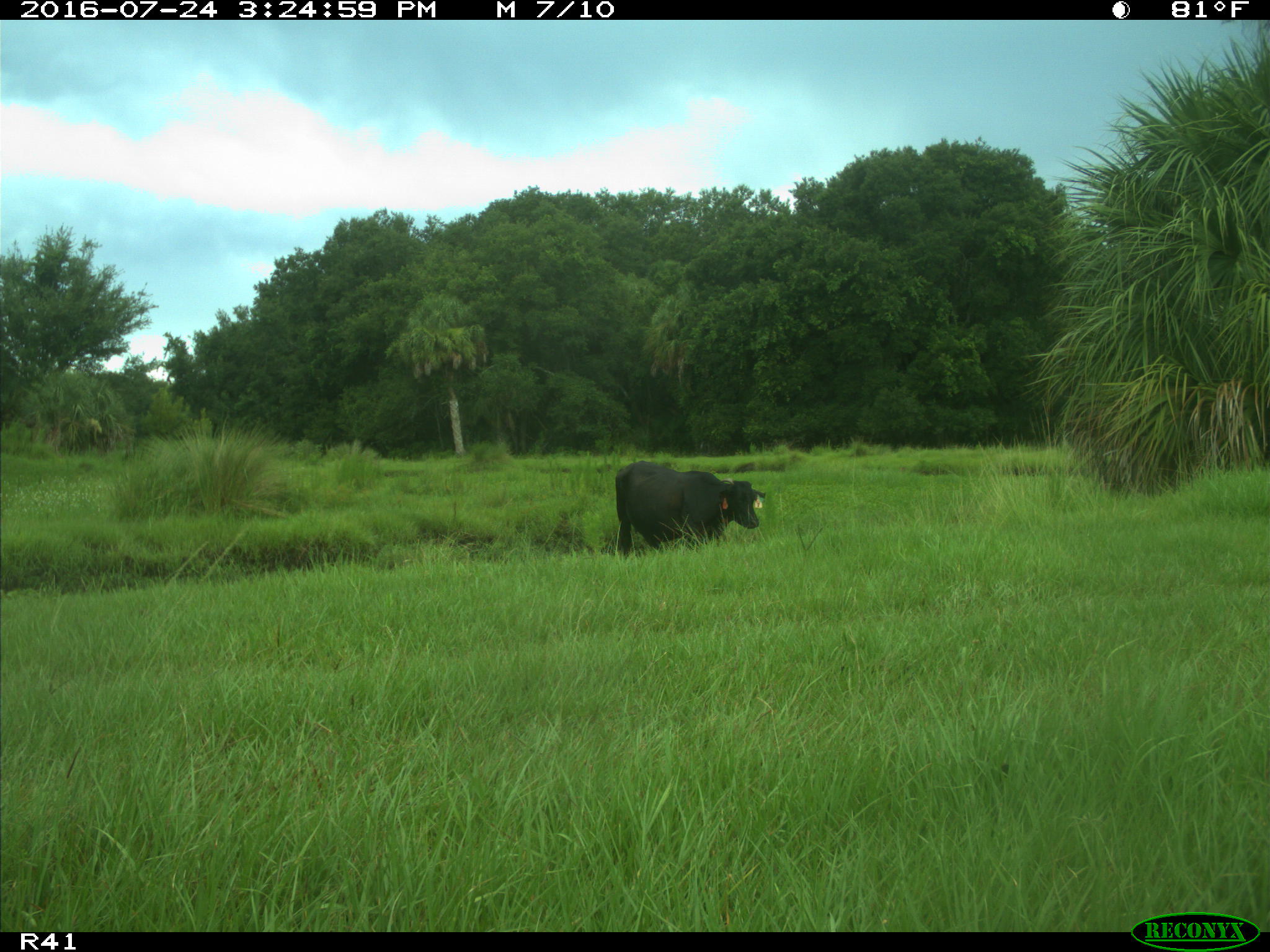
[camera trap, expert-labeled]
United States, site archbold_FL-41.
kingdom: Animalia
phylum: Chordata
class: Mammalia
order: Artiodactyla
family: Bovidae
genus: Bos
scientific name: Bos taurus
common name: domestic cow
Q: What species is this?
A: Bos taurus (domestic cow).